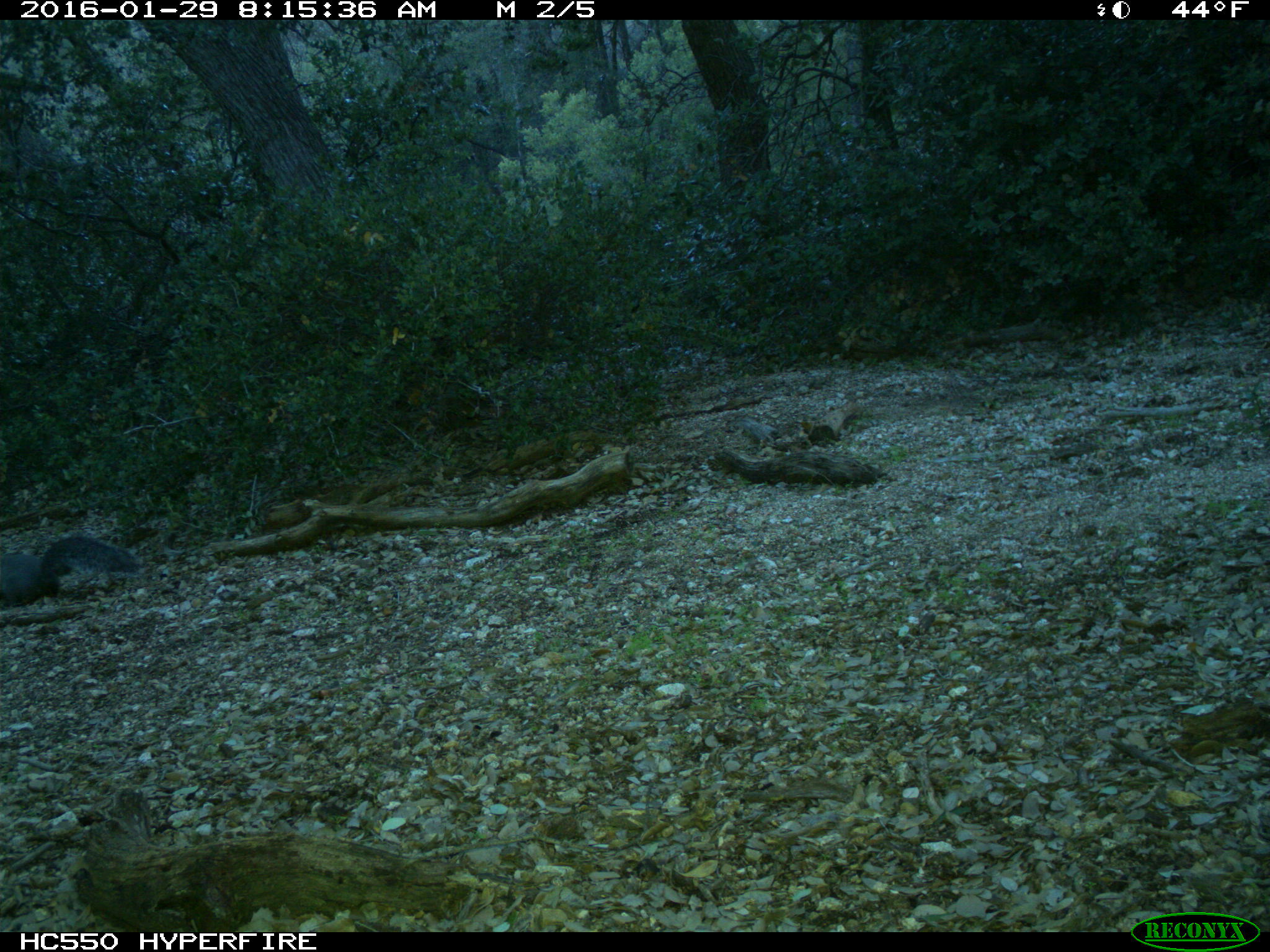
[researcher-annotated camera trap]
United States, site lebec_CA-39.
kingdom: Animalia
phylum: Chordata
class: Mammalia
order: Rodentia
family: Sciuridae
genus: Sciurus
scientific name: Sciurus carolinensis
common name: eastern gray squirrel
Sciurus carolinensis (eastern gray squirrel).